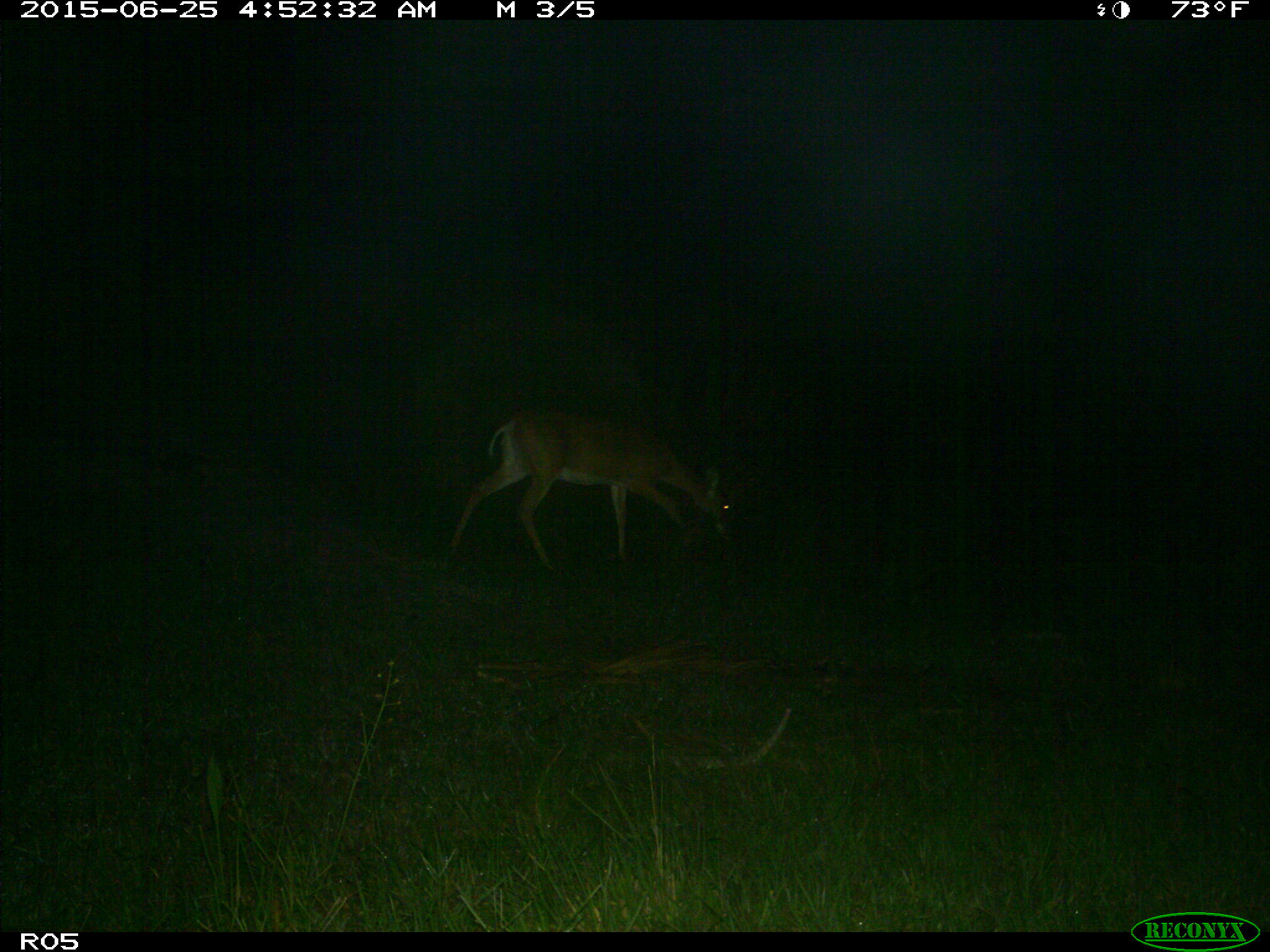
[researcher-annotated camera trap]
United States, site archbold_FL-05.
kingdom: Animalia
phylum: Chordata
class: Mammalia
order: Artiodactyla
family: Cervidae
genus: Odocoileus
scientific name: Odocoileus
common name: deer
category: unidentified deer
Unidentified deer (deer) (Odocoileus).